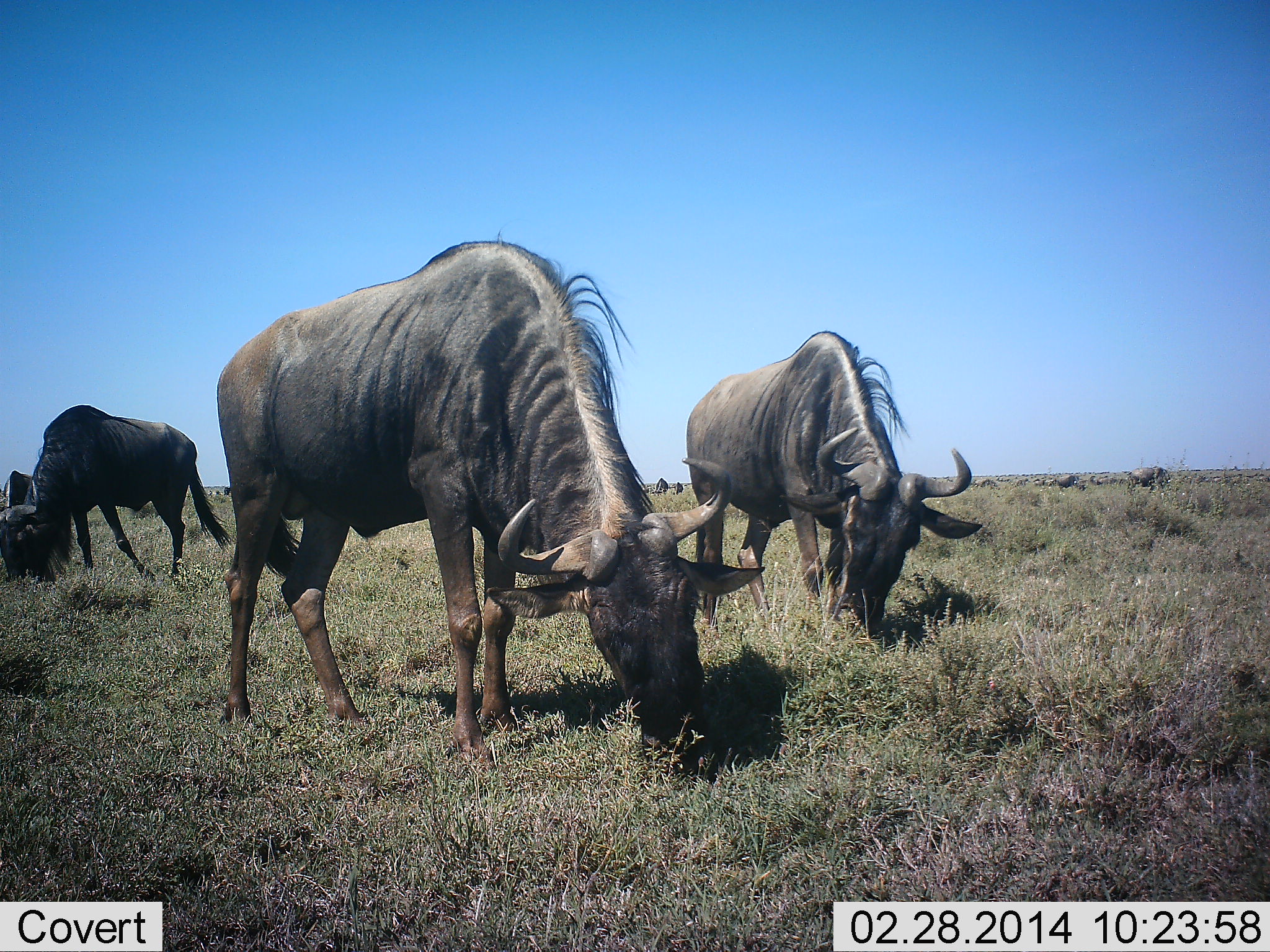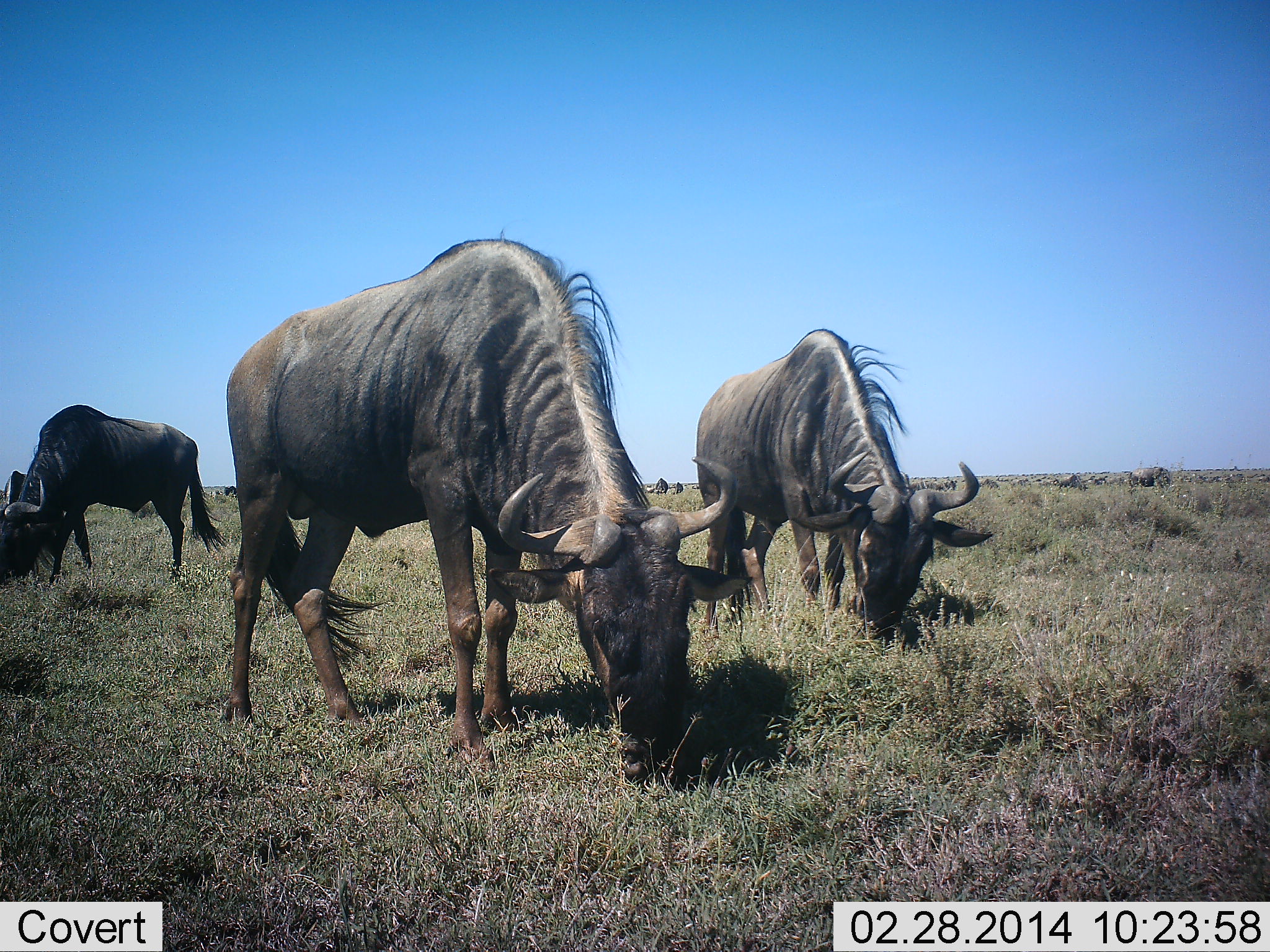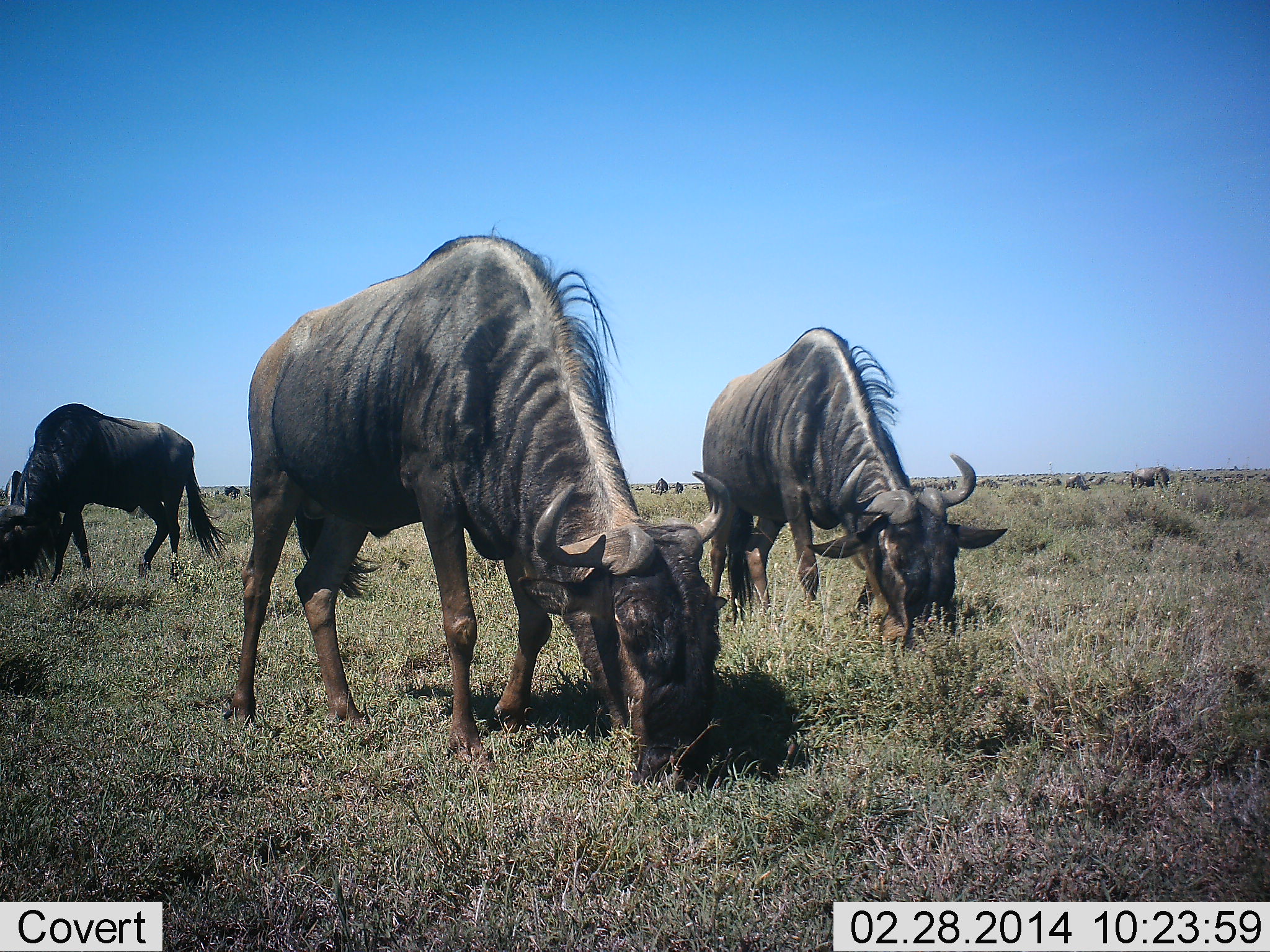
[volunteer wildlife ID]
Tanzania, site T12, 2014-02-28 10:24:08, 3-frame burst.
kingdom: Animalia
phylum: Chordata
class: Mammalia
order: Artiodactyla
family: Bovidae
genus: Connochaetes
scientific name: Connochaetes taurinus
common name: blue wildebeest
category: wildebeest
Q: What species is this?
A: Wildebeest (blue wildebeest) (Connochaetes taurinus).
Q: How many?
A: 4.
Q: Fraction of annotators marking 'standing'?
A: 50%.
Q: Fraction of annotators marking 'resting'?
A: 10%.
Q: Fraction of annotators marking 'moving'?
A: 10%.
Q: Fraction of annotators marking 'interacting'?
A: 0%.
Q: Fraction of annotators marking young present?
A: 0%.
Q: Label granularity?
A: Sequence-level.